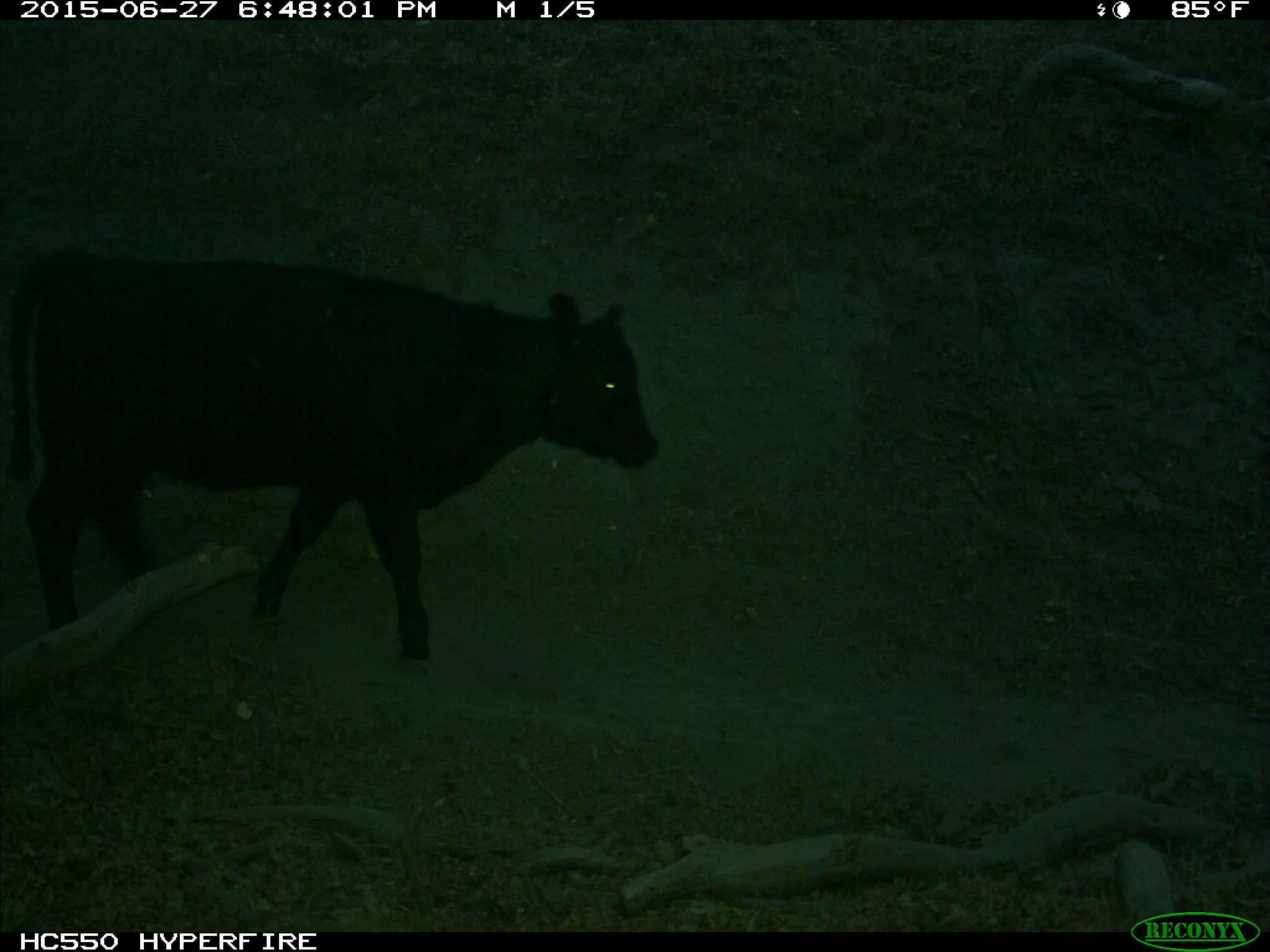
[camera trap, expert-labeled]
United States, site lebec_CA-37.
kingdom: Animalia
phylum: Chordata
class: Mammalia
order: Artiodactyla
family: Bovidae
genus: Bos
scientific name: Bos taurus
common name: domestic cow